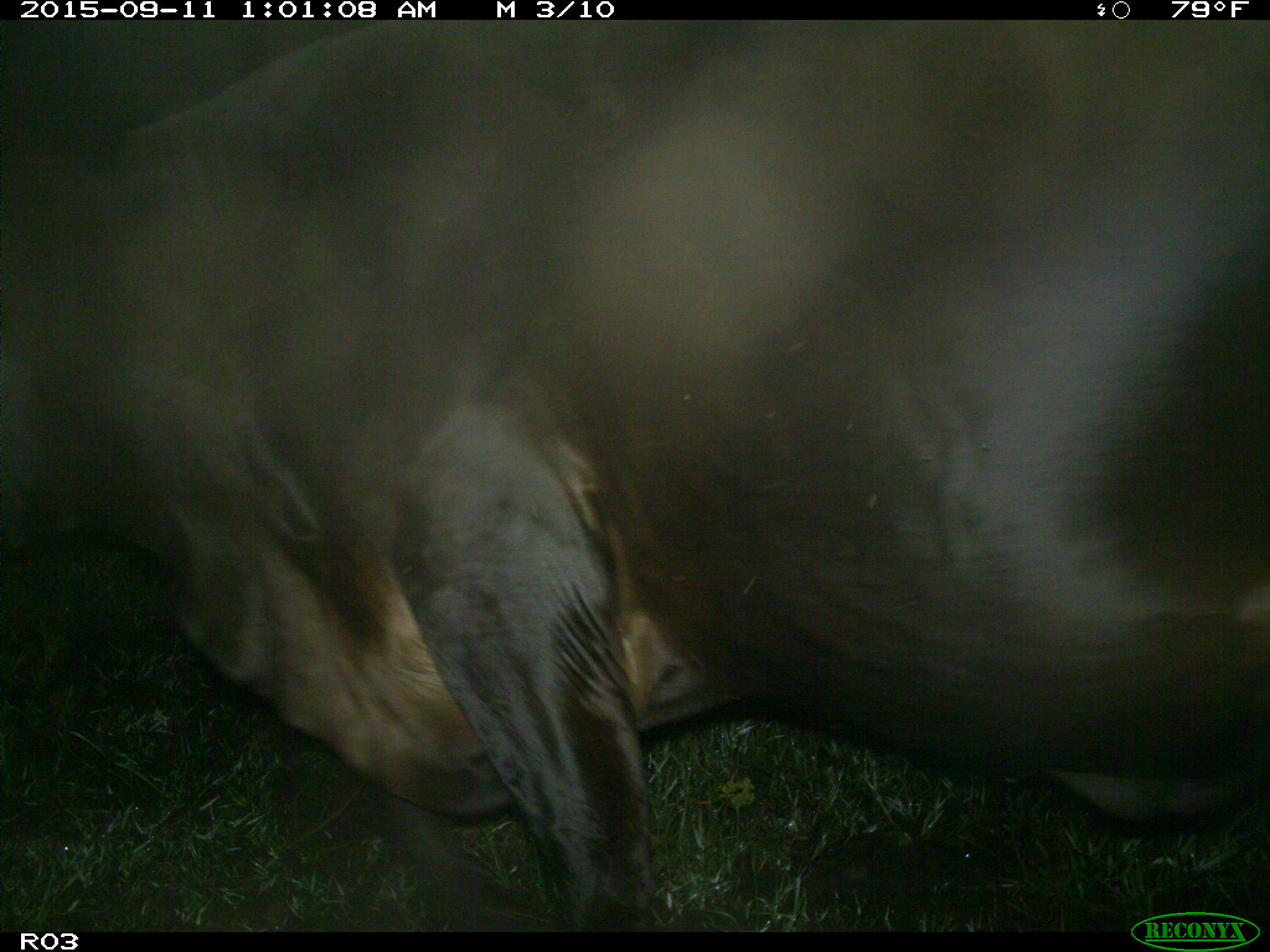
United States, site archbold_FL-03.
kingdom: Animalia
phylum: Chordata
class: Mammalia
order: Artiodactyla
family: Bovidae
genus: Bos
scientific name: Bos taurus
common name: domestic cow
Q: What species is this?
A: Bos taurus (domestic cow).